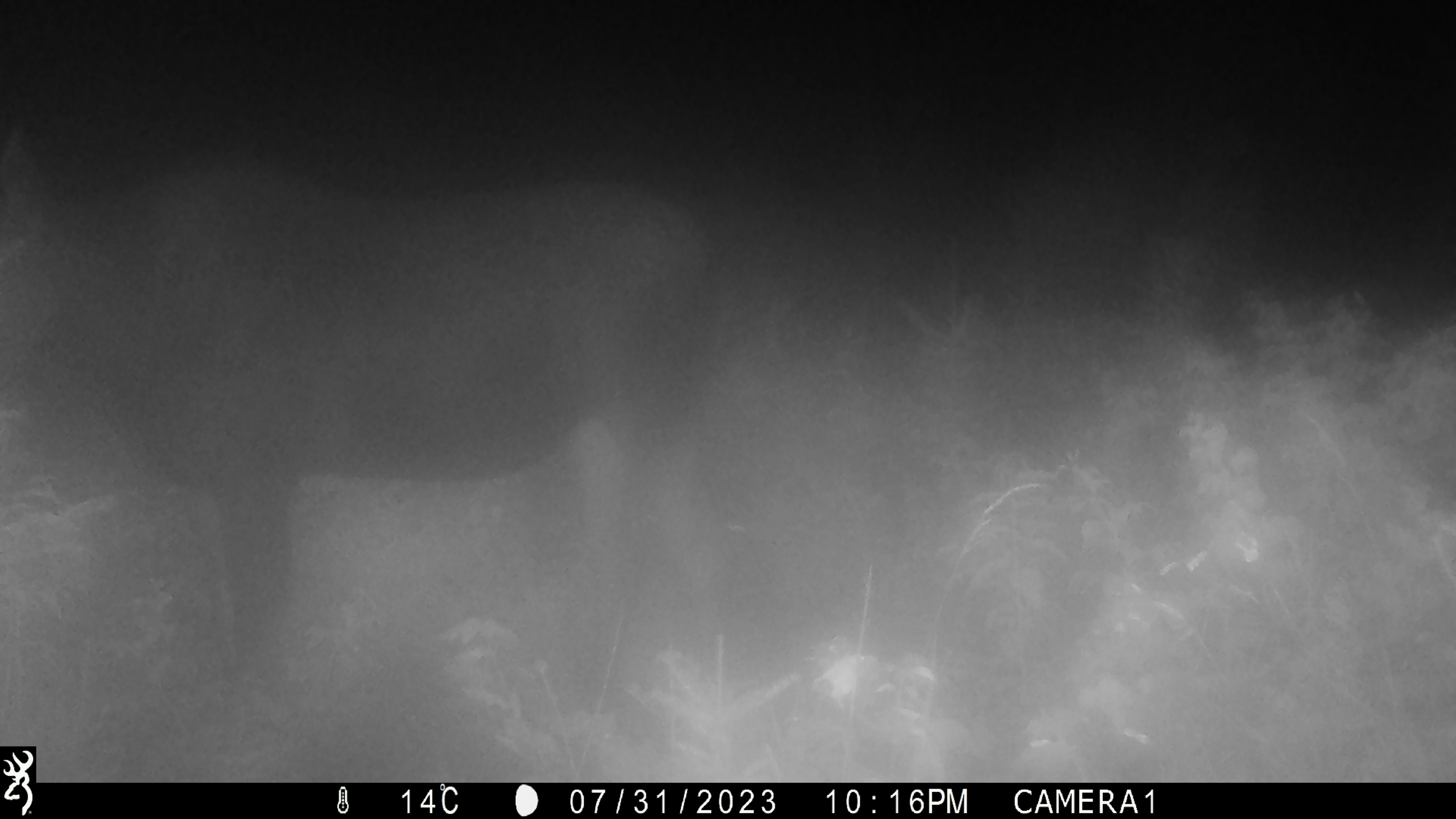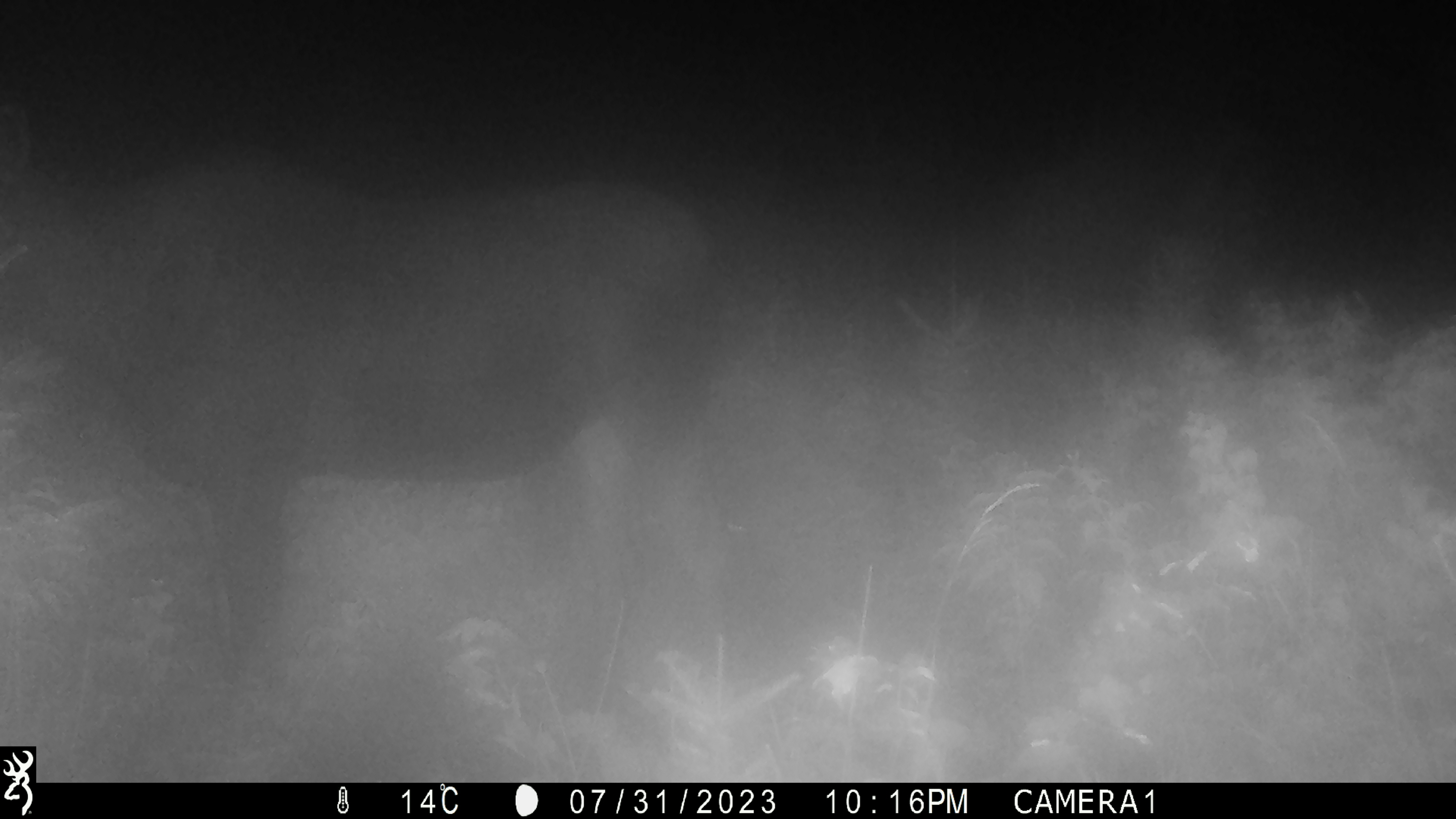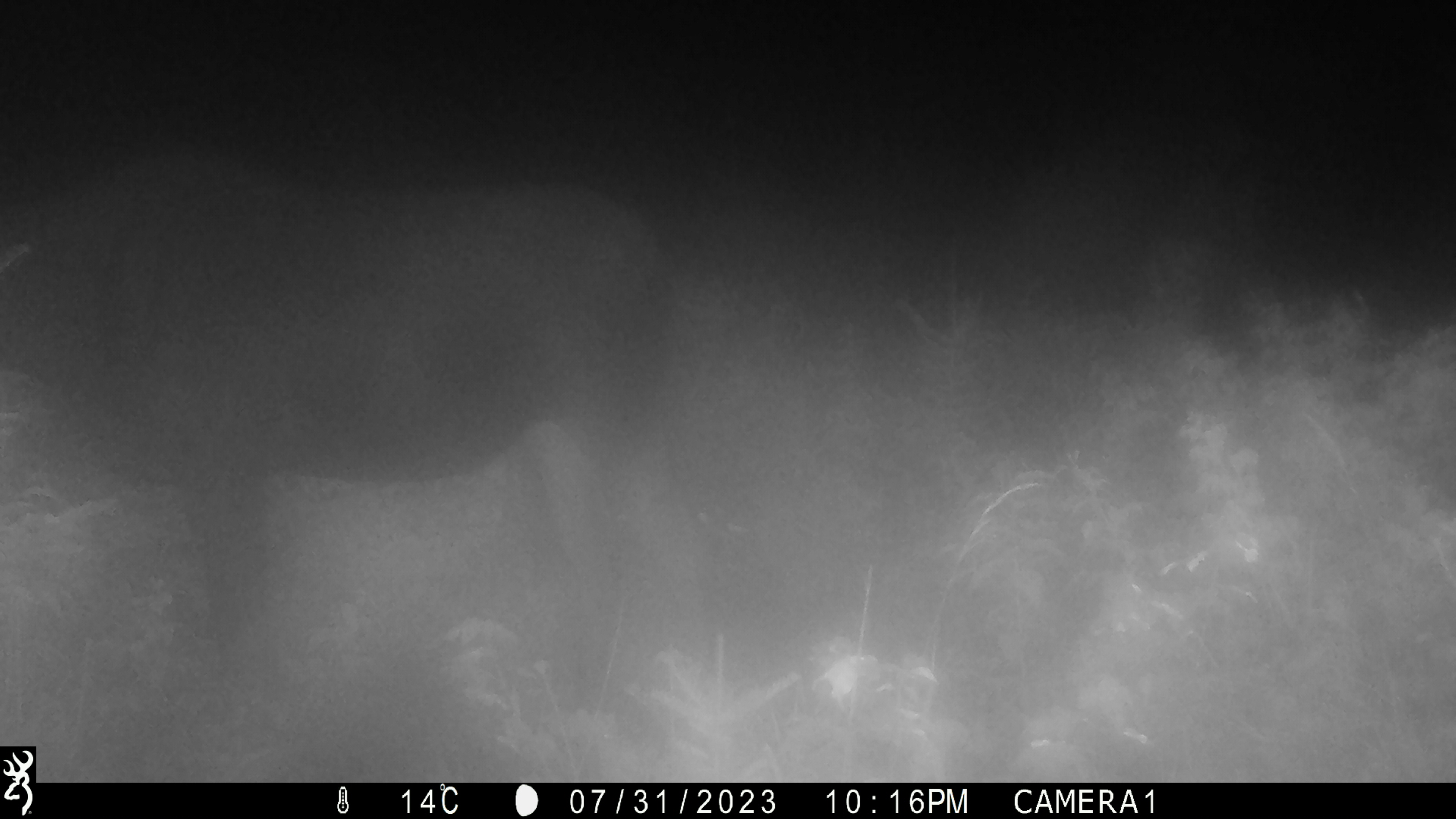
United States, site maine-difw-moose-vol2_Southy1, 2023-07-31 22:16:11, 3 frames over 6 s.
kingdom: Animalia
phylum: Chordata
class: Mammalia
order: Artiodactyla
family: Cervidae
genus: Alces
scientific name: Alces alces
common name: moose